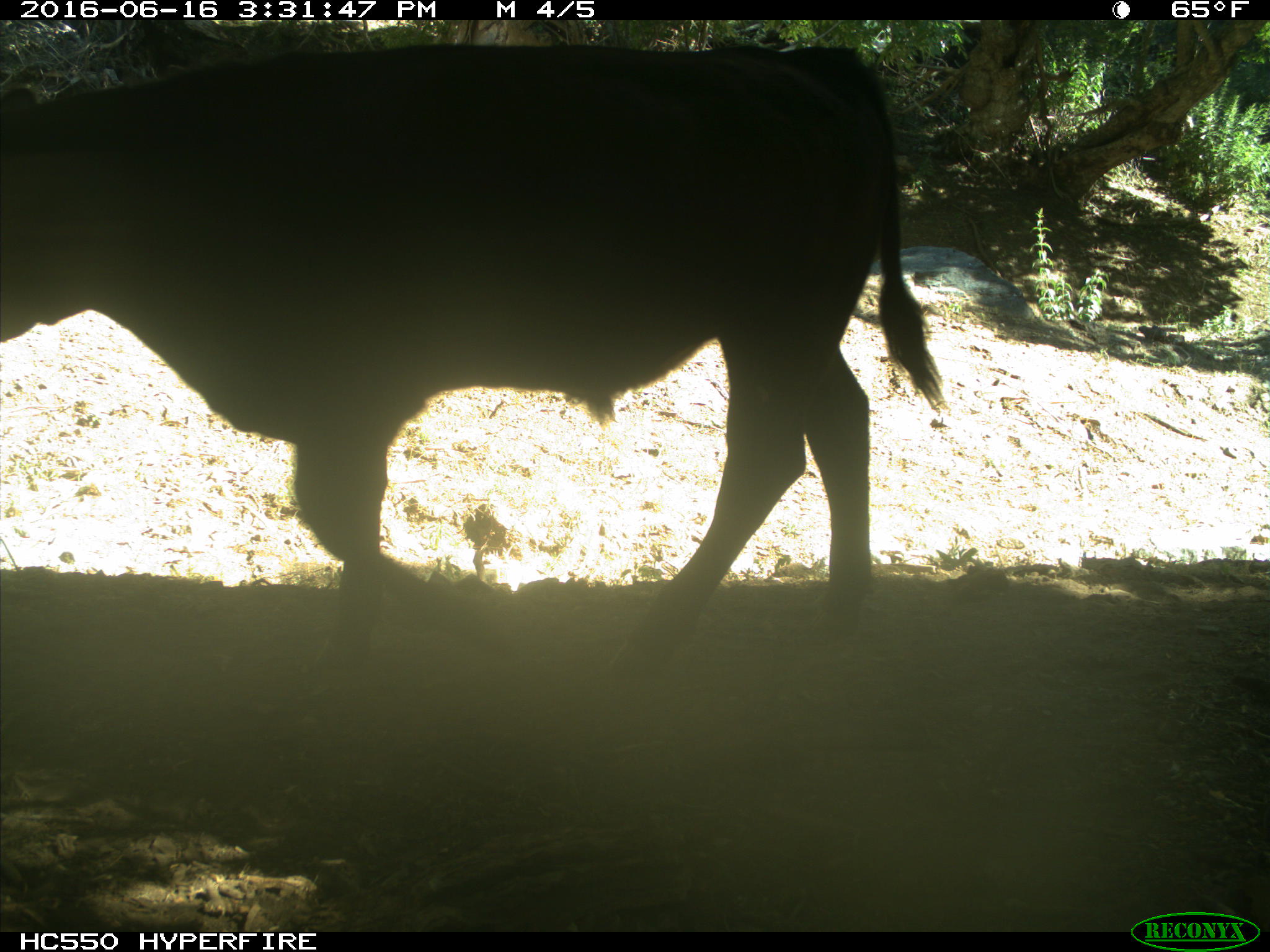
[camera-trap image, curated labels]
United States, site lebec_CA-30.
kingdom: Animalia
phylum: Chordata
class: Mammalia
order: Artiodactyla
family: Bovidae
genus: Bos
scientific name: Bos taurus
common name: domestic cow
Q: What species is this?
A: Bos taurus (domestic cow).